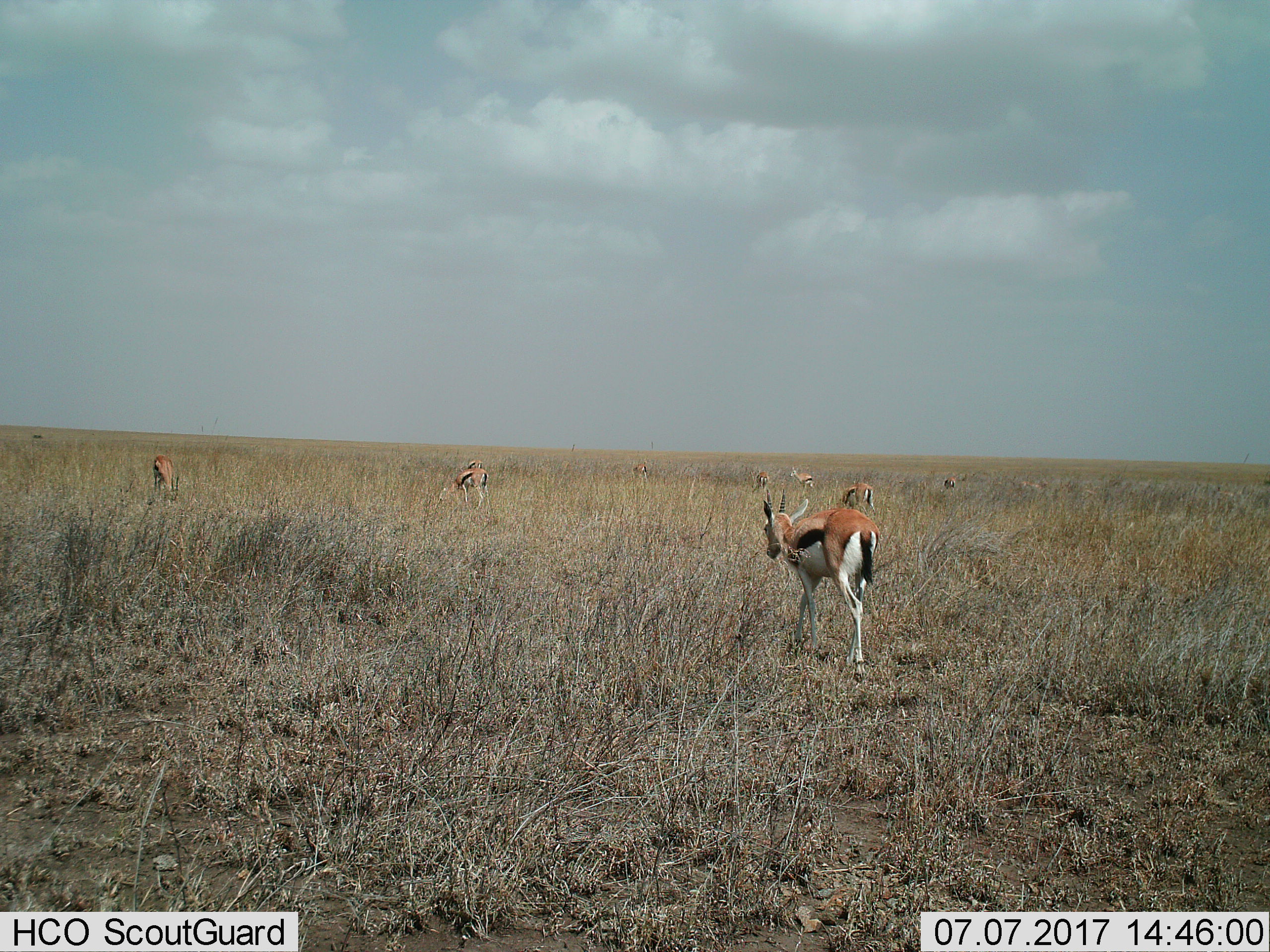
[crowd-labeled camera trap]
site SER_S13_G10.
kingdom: Animalia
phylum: Chordata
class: Mammalia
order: Artiodactyla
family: Bovidae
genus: Eudorcas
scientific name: Eudorcas thomsonii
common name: thomson's gazelle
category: gazellethomsons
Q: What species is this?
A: Gazellethomsons (thomson's gazelle) (Eudorcas thomsonii).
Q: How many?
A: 9.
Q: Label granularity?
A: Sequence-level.